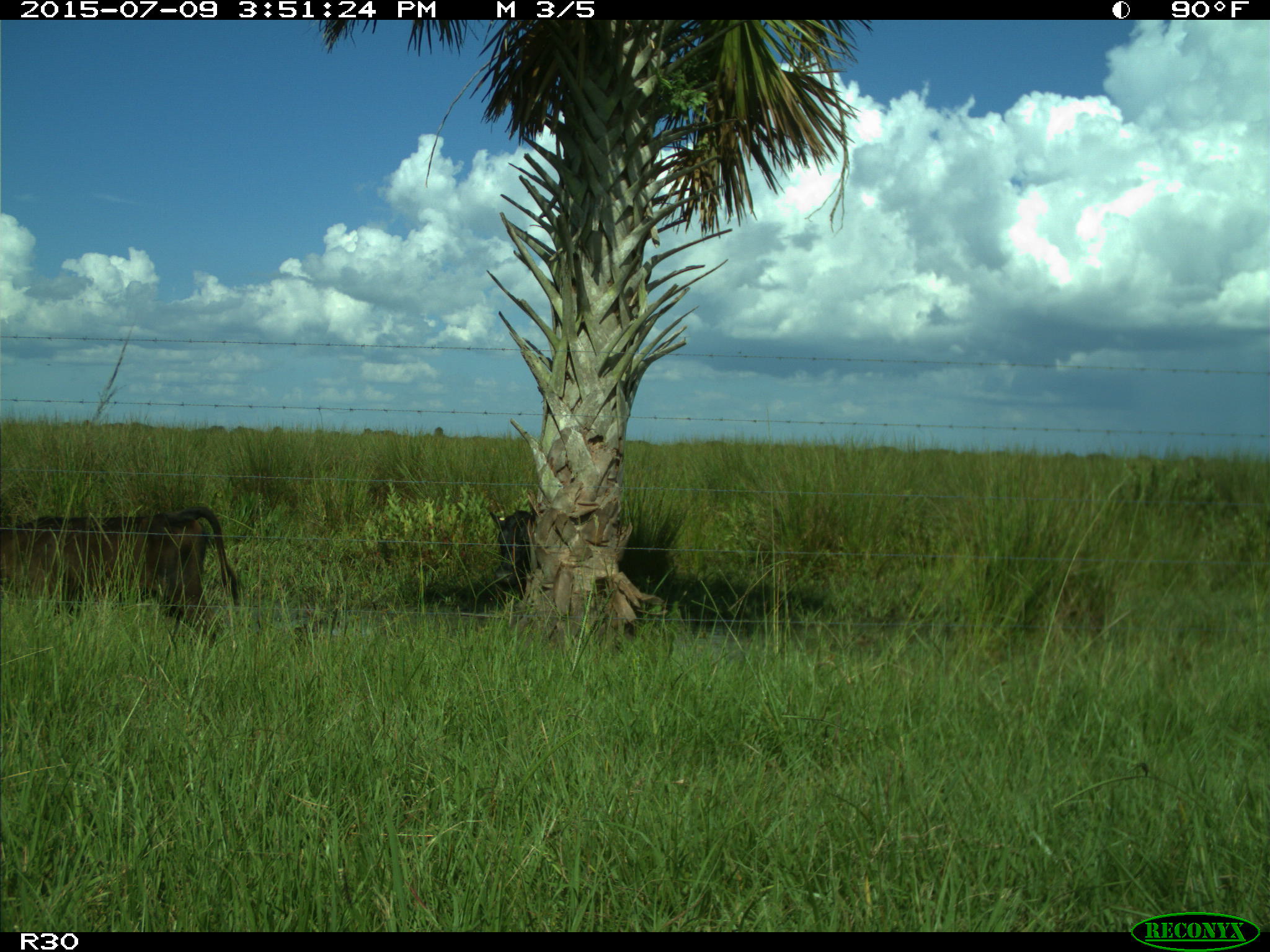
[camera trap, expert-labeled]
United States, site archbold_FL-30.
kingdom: Animalia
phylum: Chordata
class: Mammalia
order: Artiodactyla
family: Bovidae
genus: Bos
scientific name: Bos taurus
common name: domestic cow